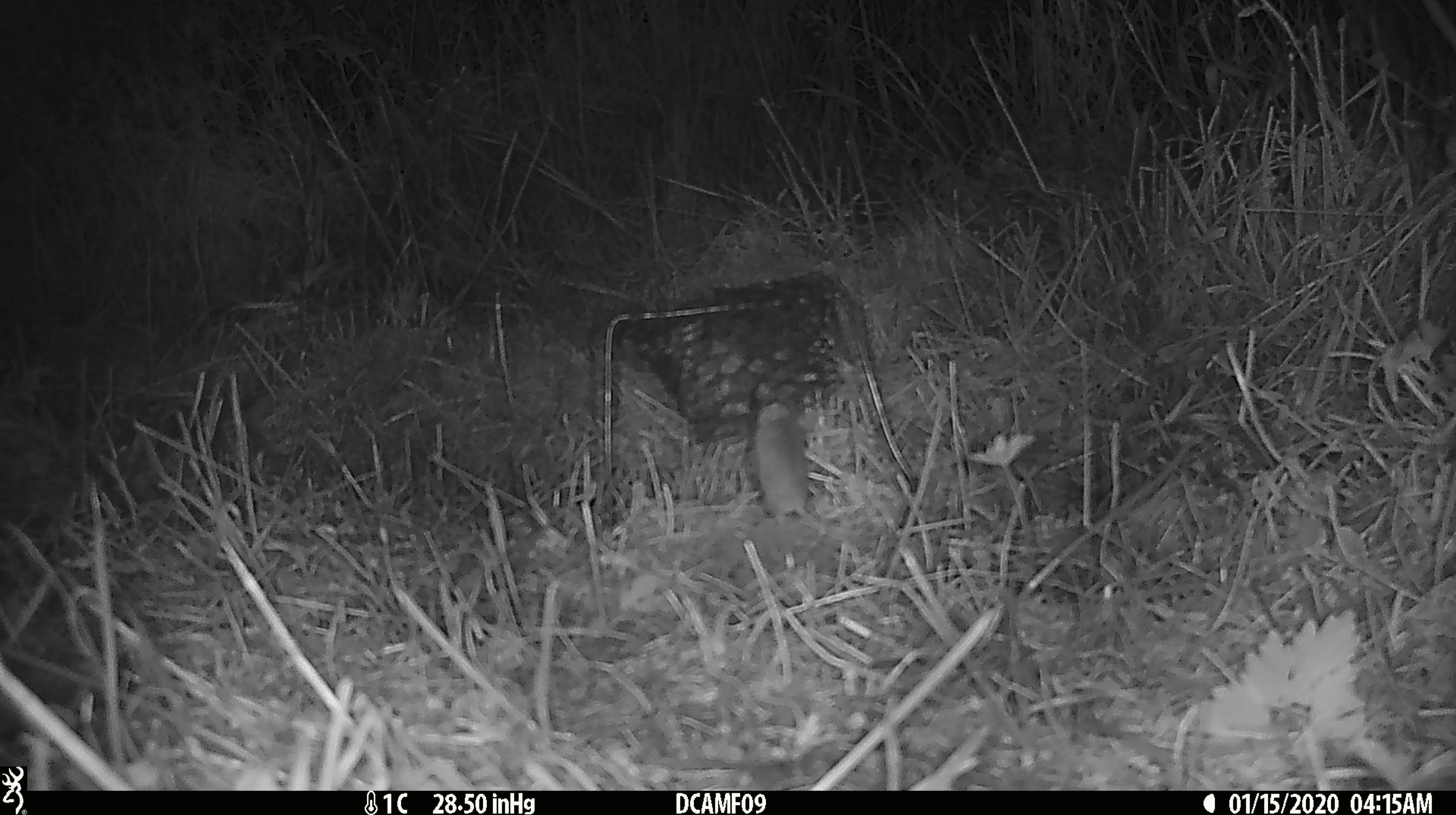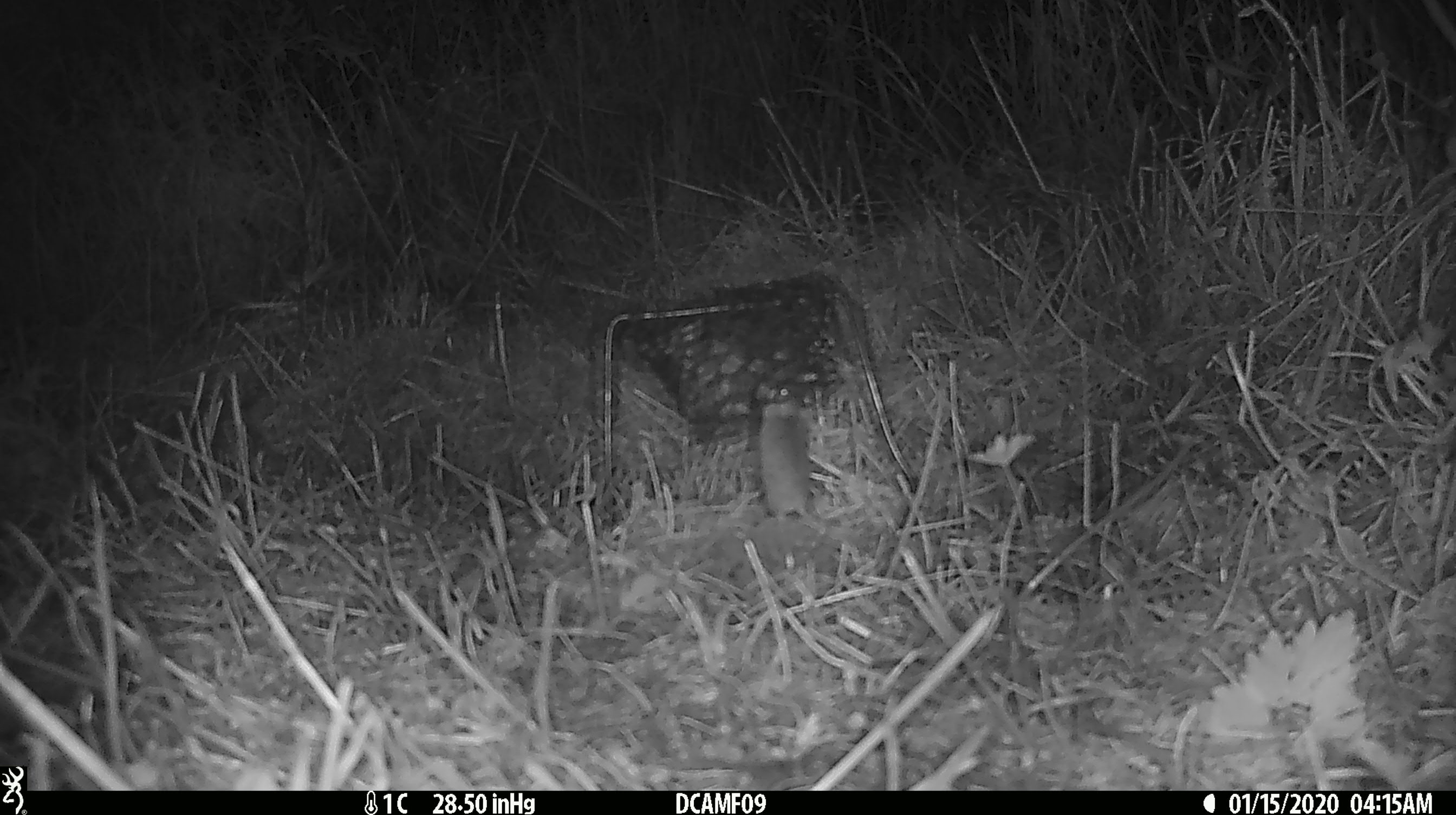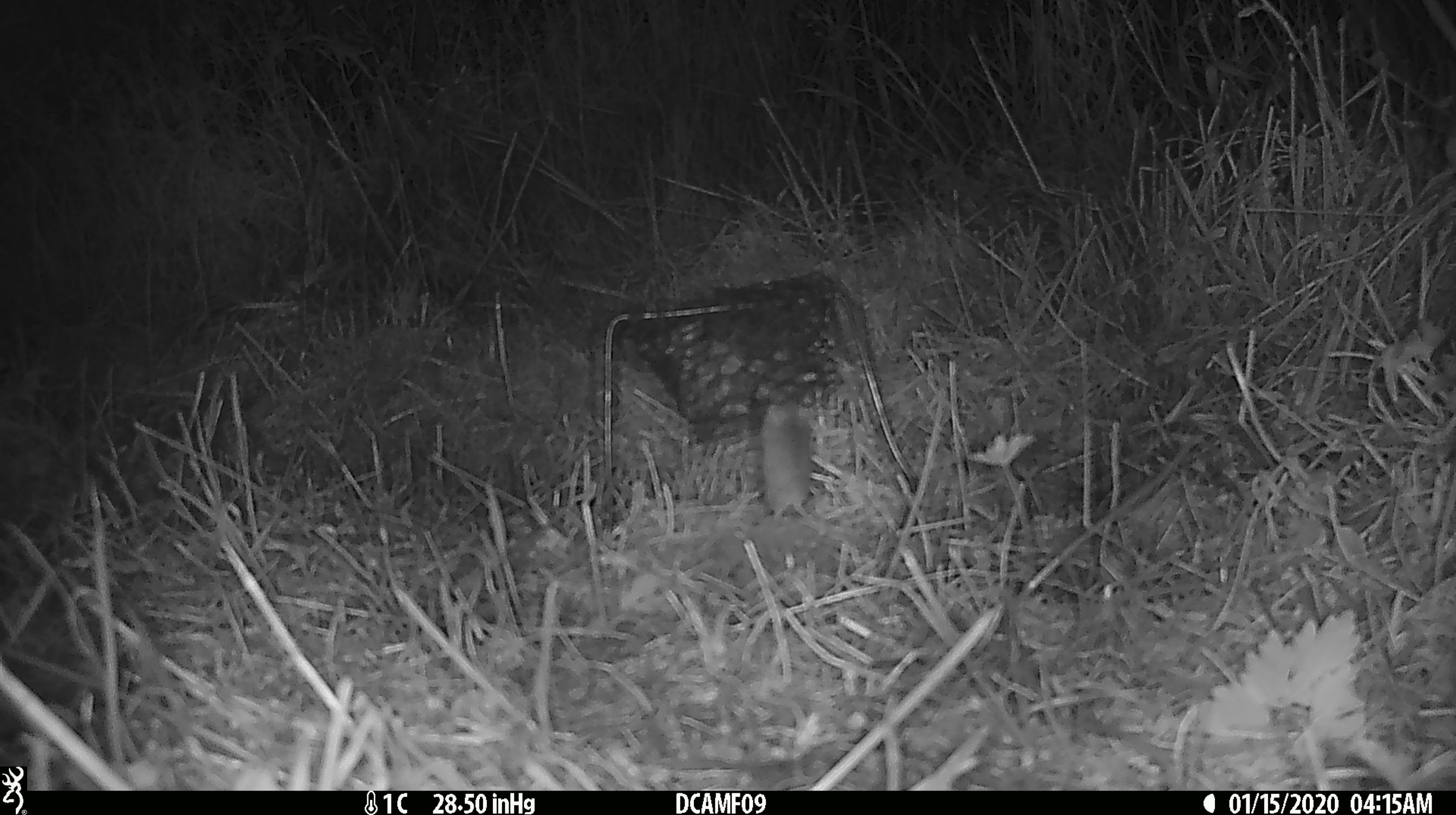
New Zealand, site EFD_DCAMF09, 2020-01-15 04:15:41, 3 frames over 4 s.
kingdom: Animalia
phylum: Chordata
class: Mammalia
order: Rodentia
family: Muridae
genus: Mus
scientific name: Mus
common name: mouse